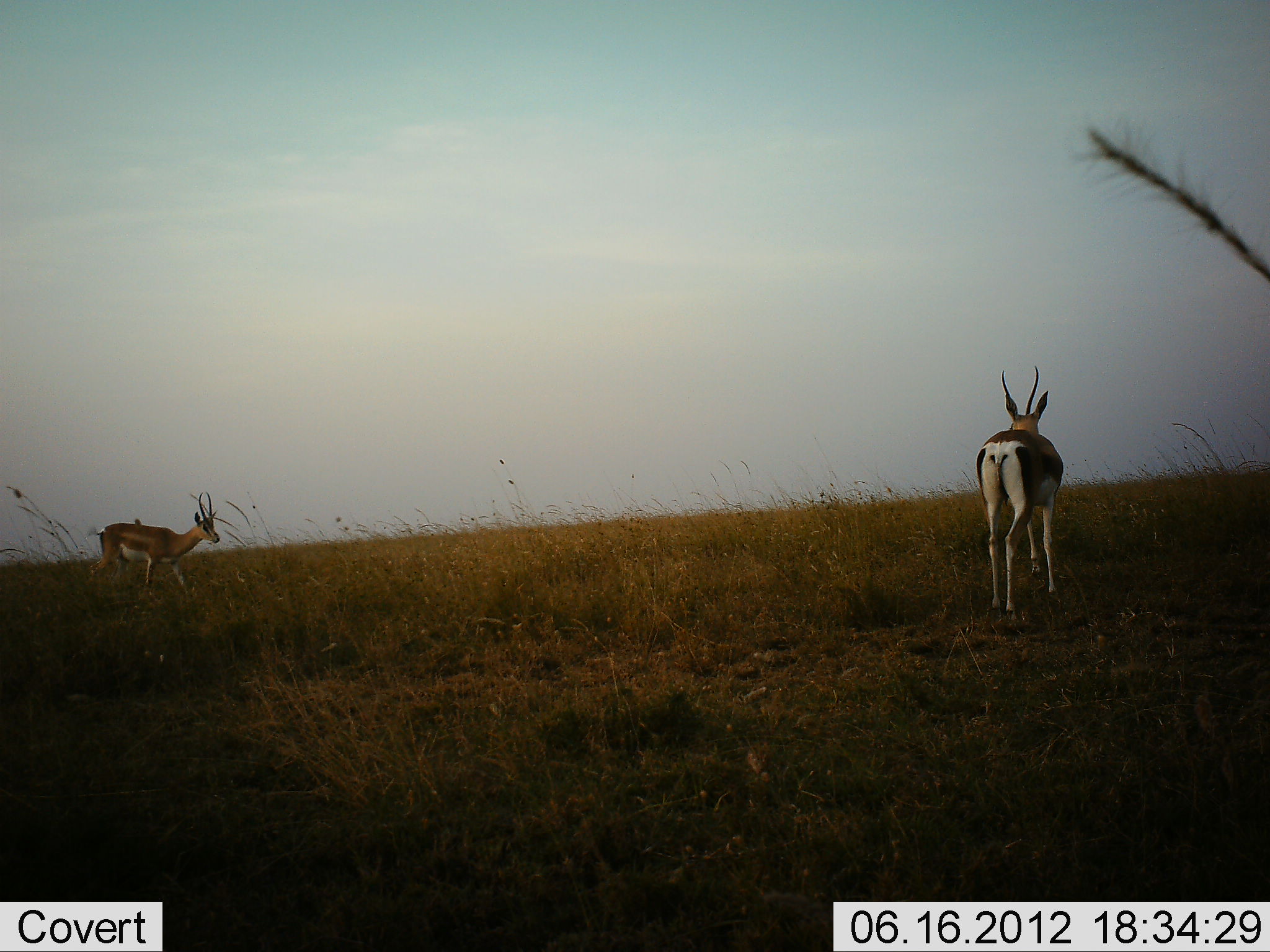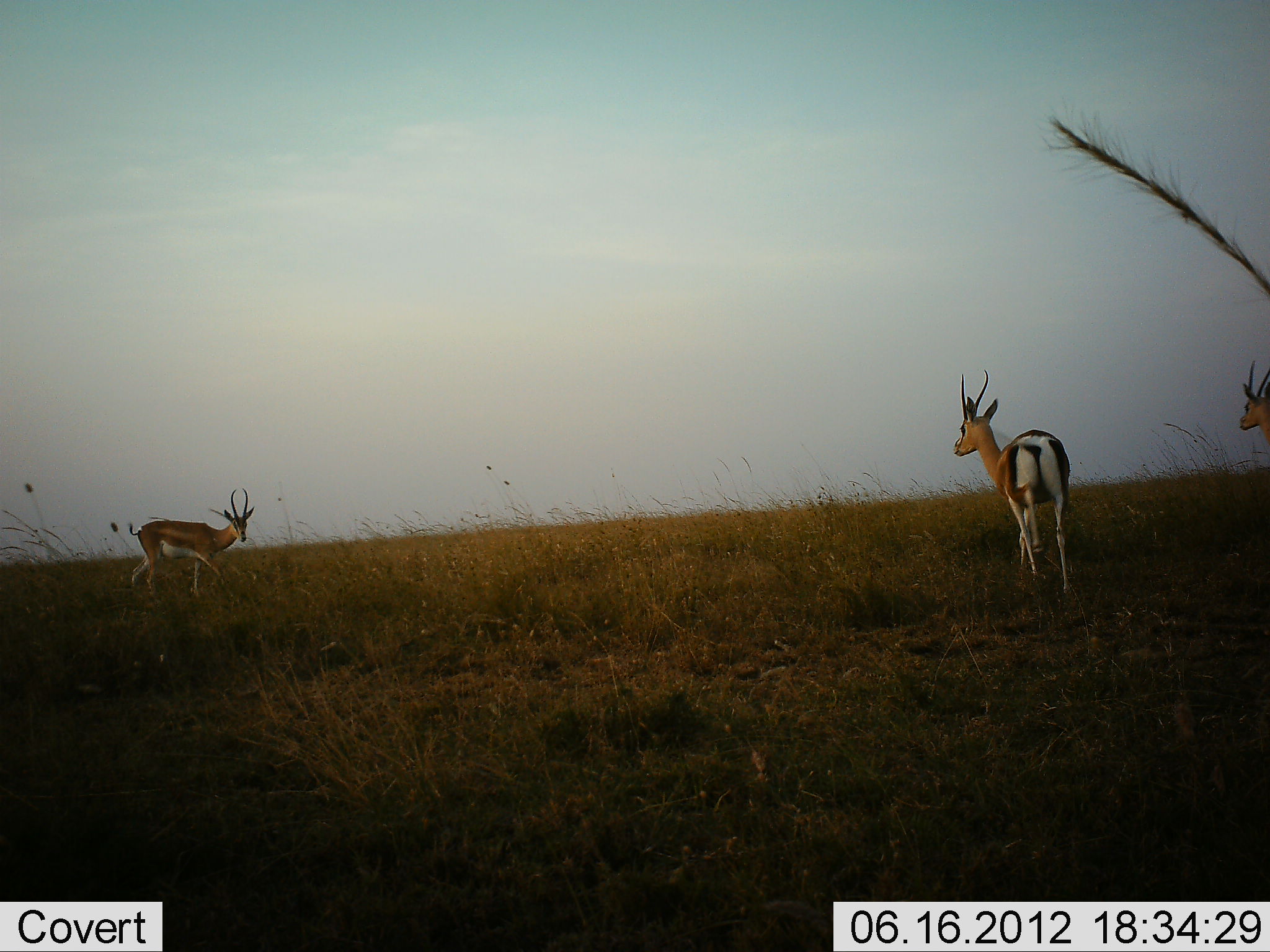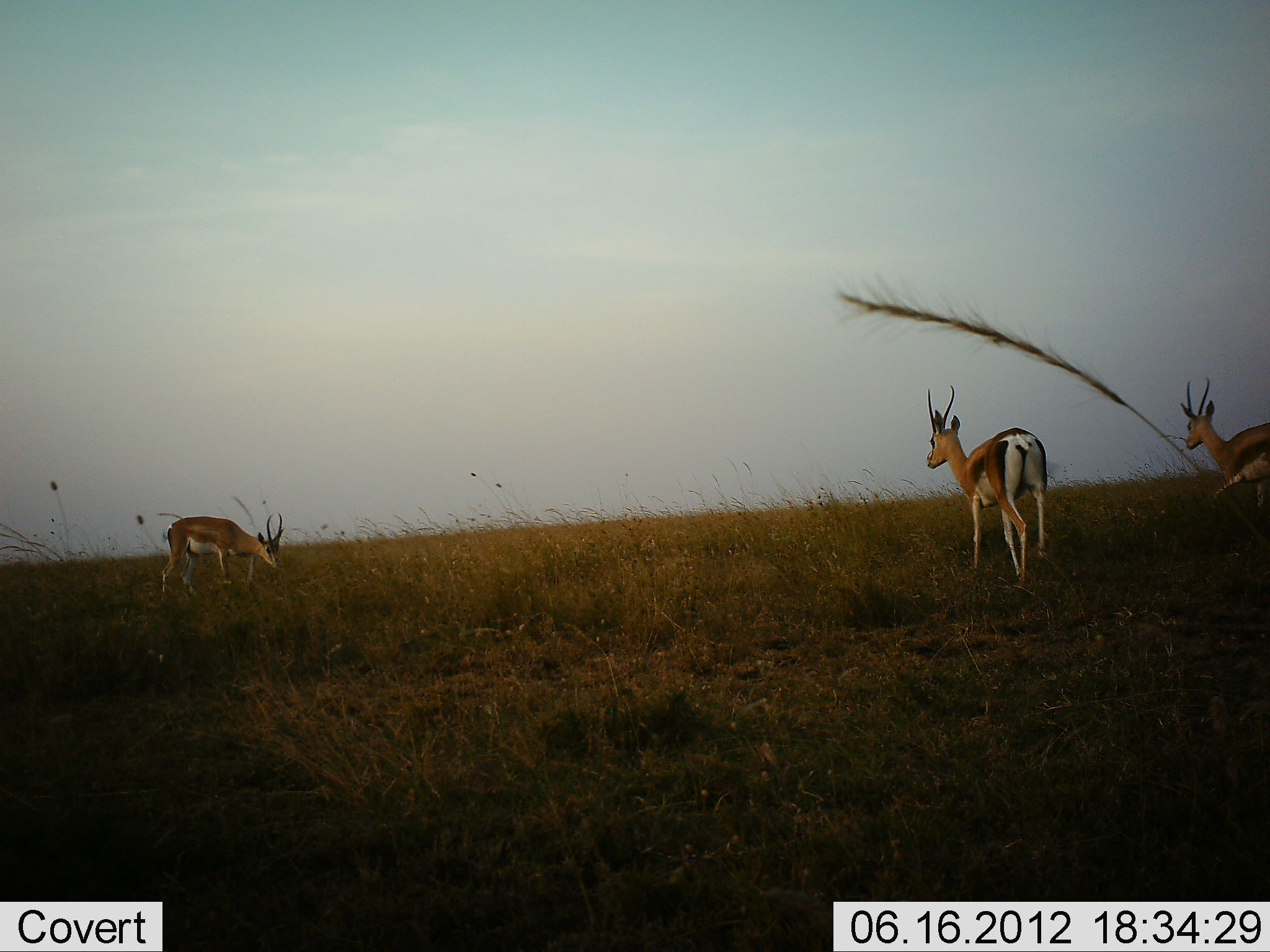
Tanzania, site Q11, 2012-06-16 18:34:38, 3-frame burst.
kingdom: Animalia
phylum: Chordata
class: Mammalia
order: Artiodactyla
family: Bovidae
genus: Nanger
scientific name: Nanger granti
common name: grant's gazelle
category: gazellegrants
Gazellegrants (grant's gazelle) (Nanger granti), count 3. Behavior (volunteer vote fractions): standing 20%, resting 0%, moving 90%, interacting 0%. Young present (vote fraction): 0%. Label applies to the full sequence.